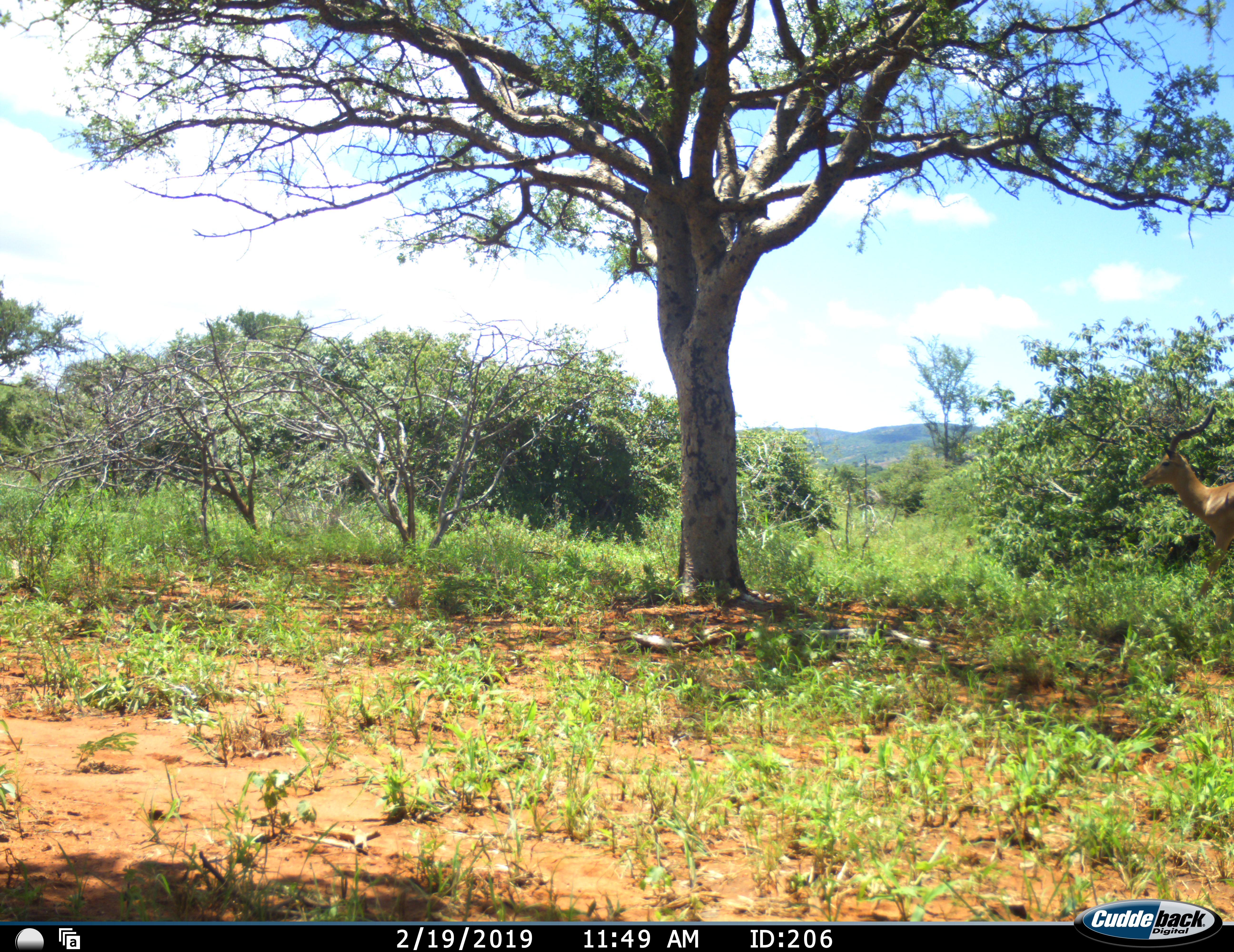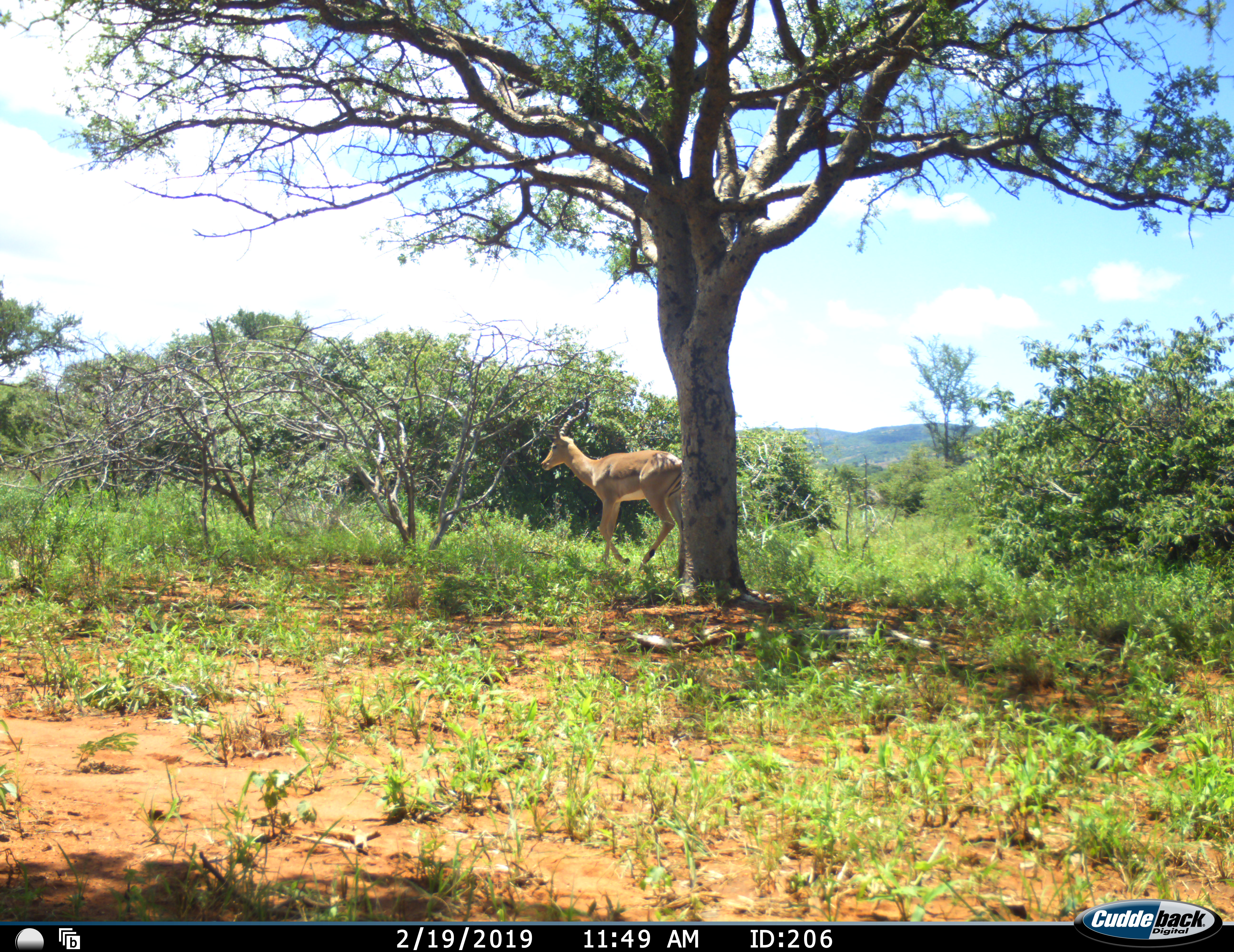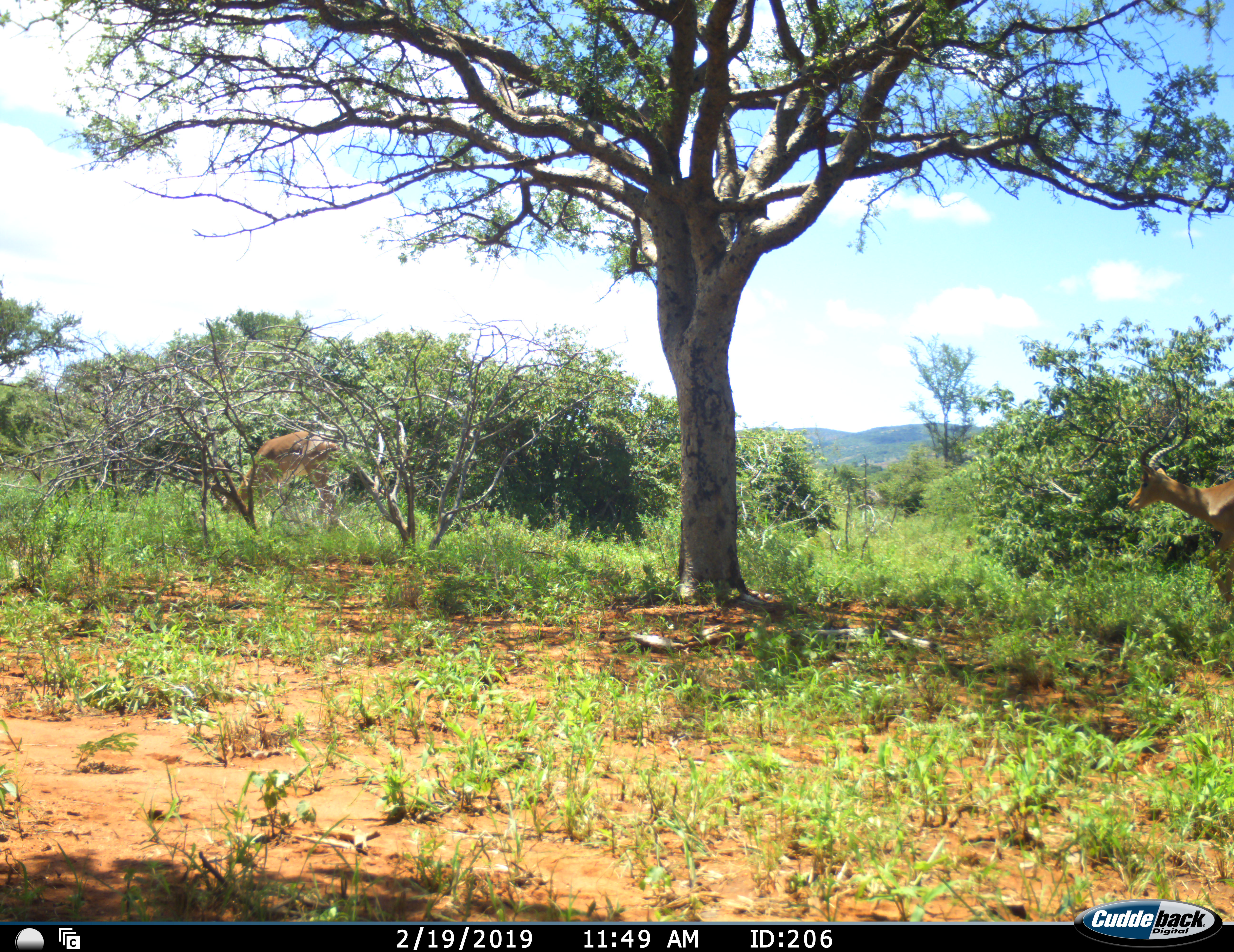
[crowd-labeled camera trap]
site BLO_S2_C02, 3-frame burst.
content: unidentified animal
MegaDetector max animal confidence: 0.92